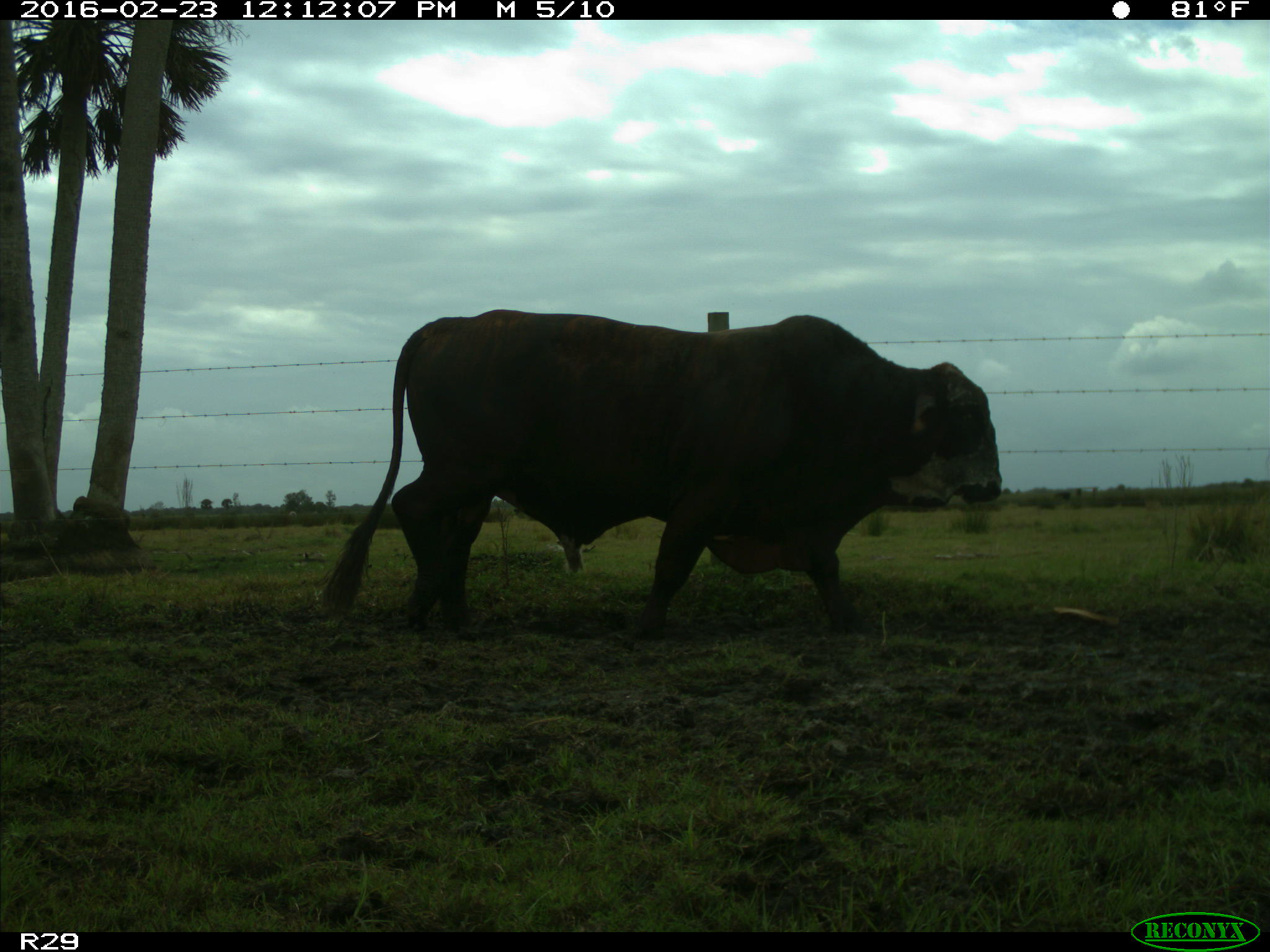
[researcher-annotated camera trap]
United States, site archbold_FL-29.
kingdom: Animalia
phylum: Chordata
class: Mammalia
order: Artiodactyla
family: Bovidae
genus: Bos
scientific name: Bos taurus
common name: domestic cow